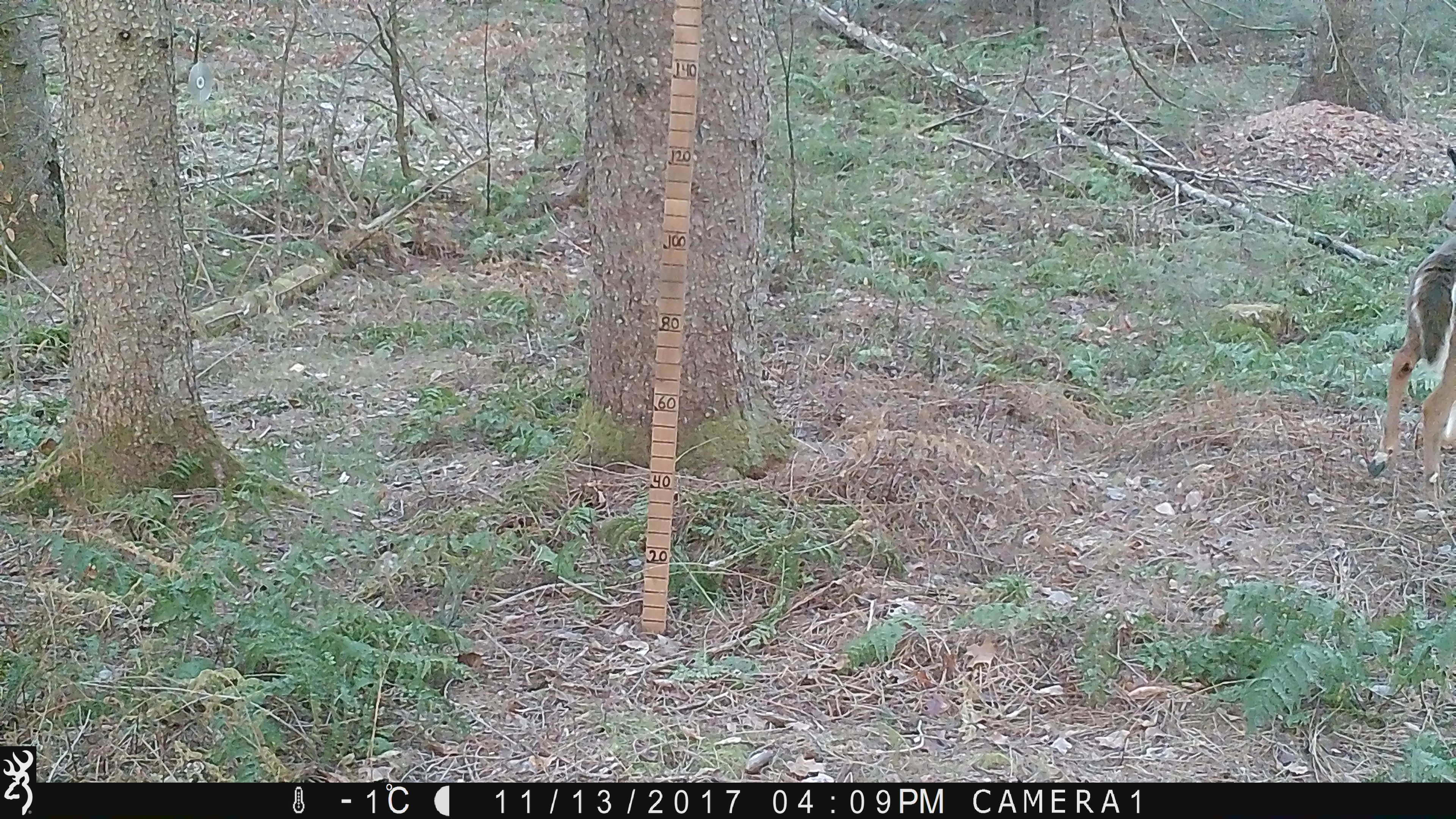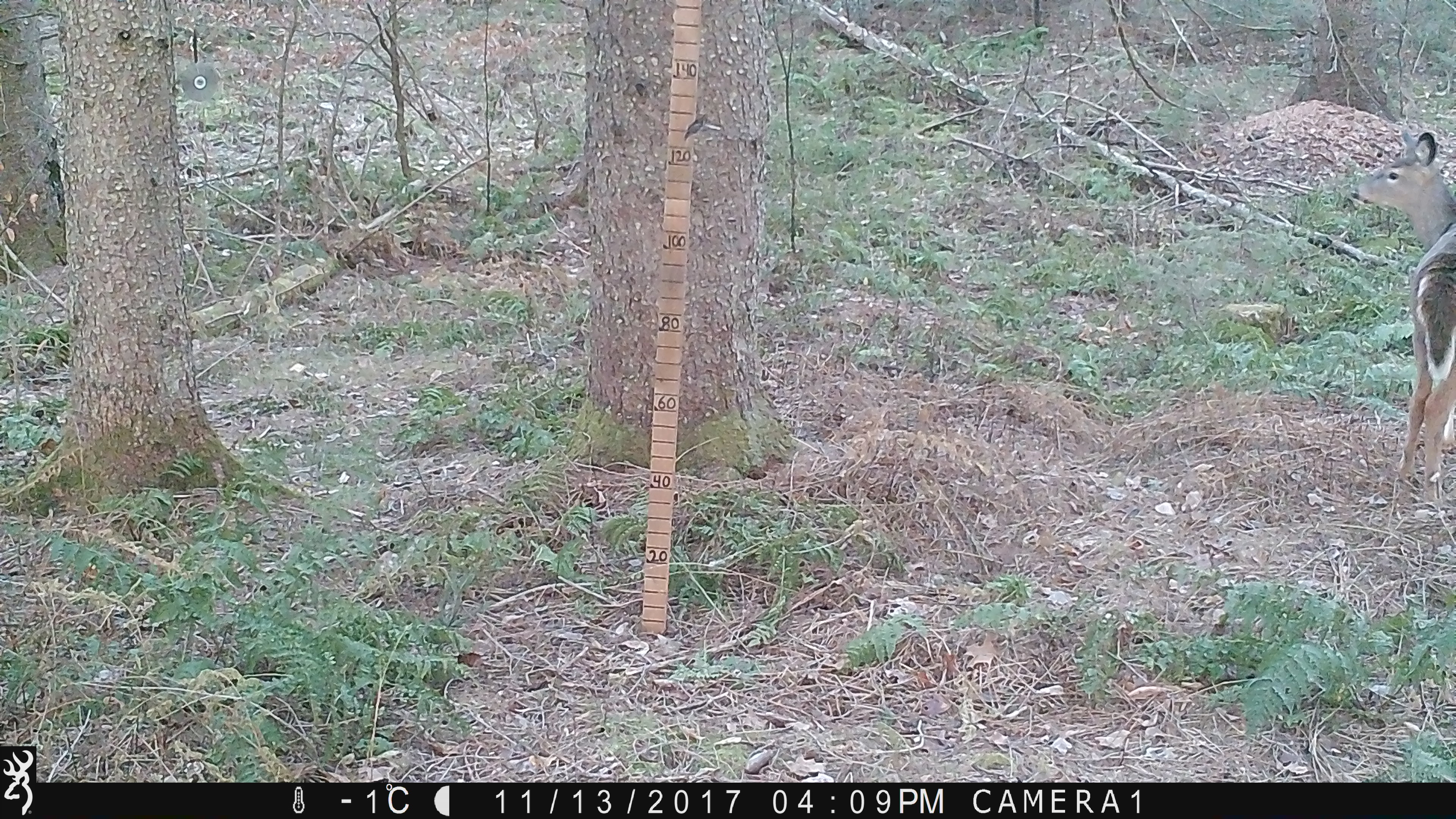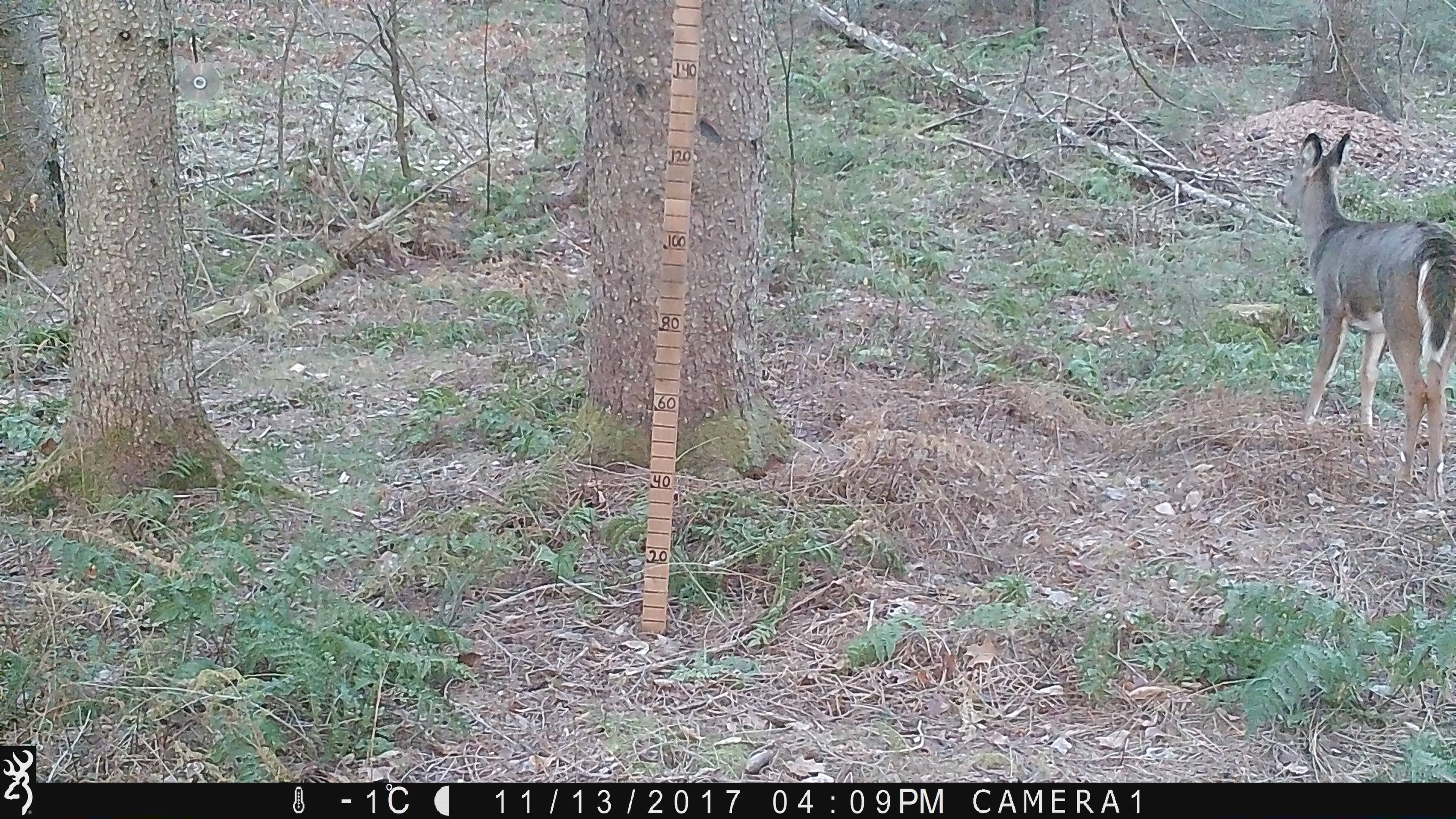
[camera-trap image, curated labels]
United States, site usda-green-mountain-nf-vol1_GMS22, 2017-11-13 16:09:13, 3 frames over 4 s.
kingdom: Animalia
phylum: Chordata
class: Mammalia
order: Artiodactyla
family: Cervidae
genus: Odocoileus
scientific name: Odocoileus virginianus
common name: white-tailed deer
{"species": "white-tailed deer (Odocoileus virginianus)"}